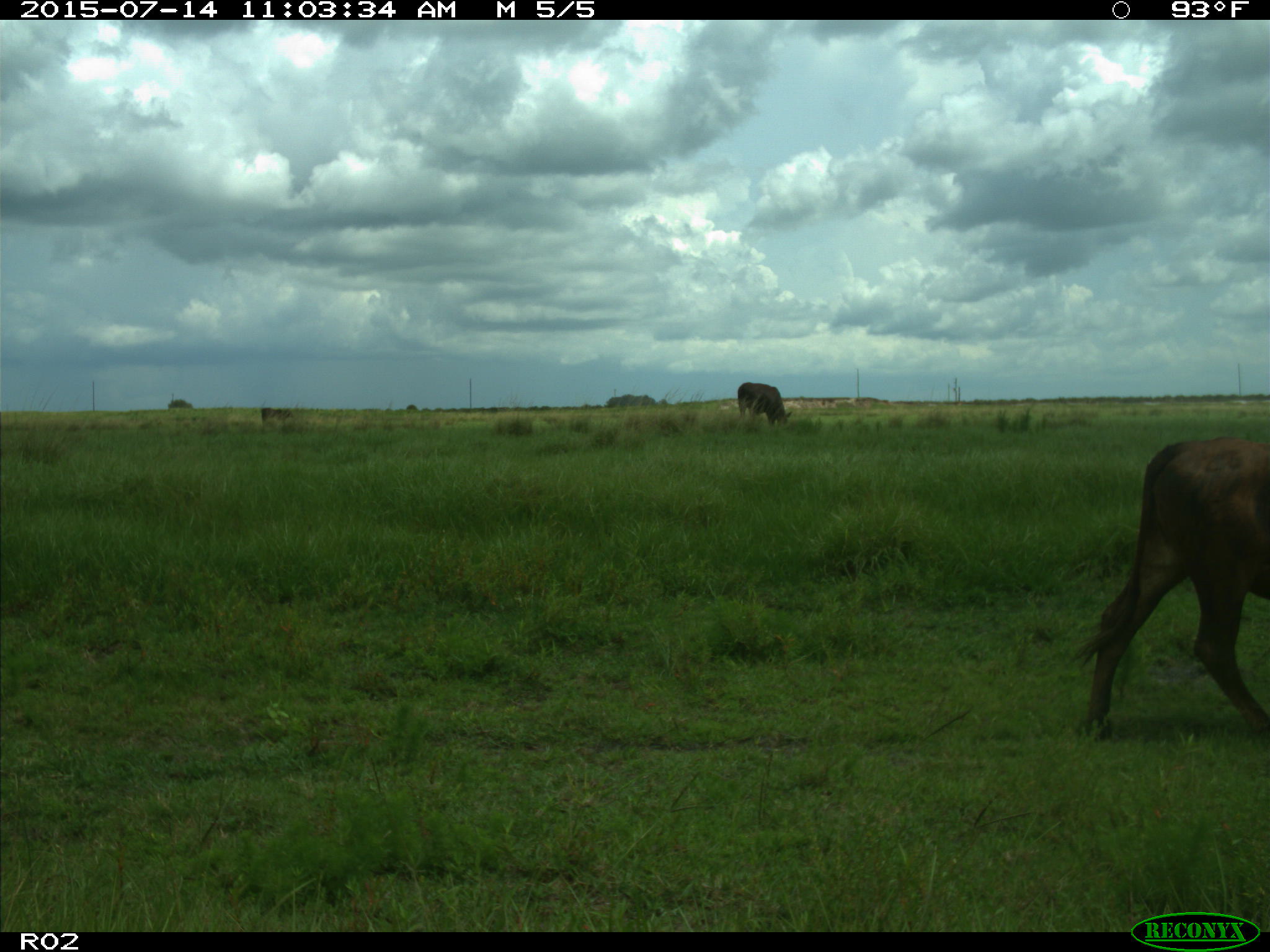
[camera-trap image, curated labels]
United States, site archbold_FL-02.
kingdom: Animalia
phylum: Chordata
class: Mammalia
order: Artiodactyla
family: Bovidae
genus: Bos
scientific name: Bos taurus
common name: domestic cow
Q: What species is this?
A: Bos taurus (domestic cow).